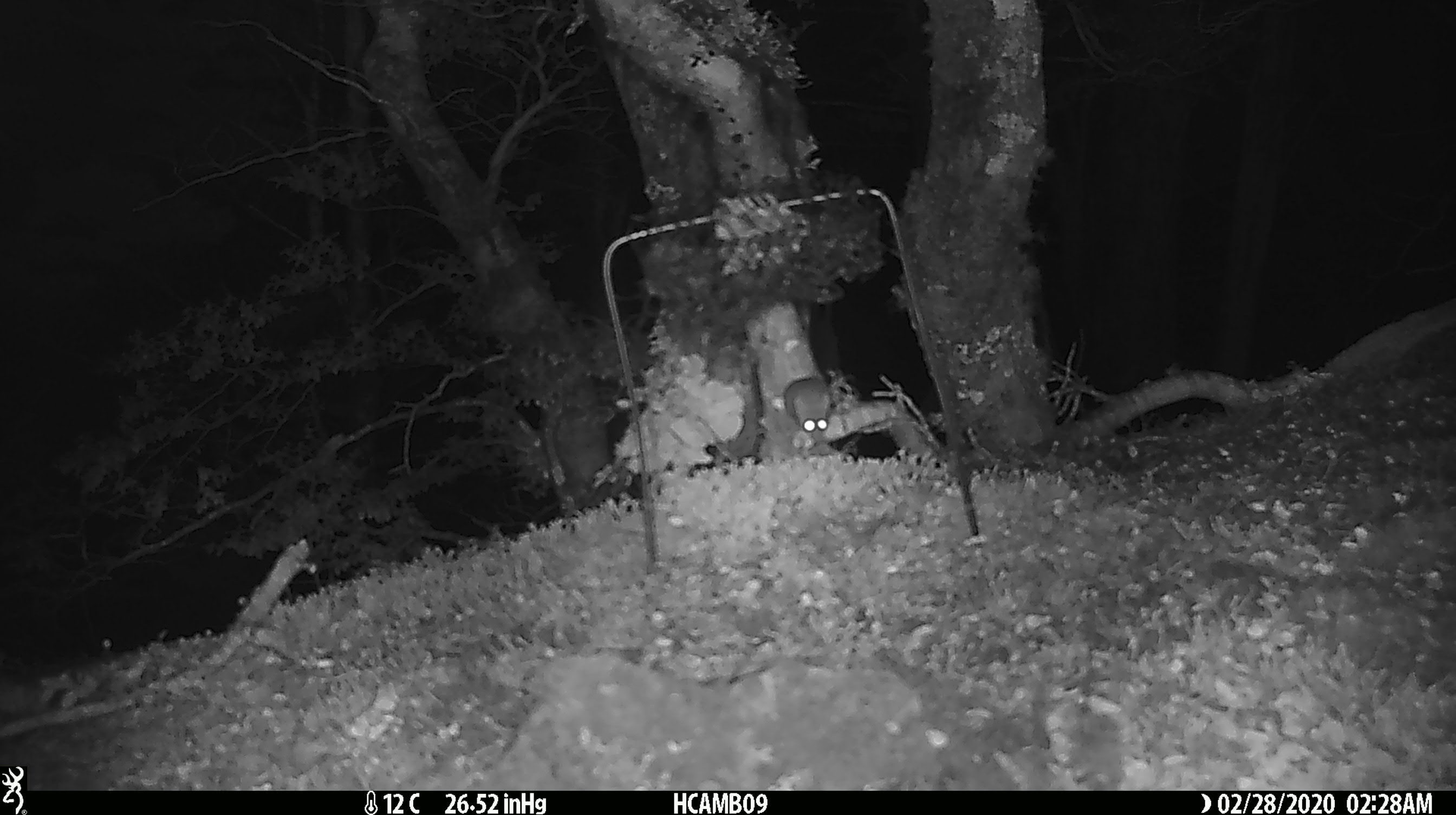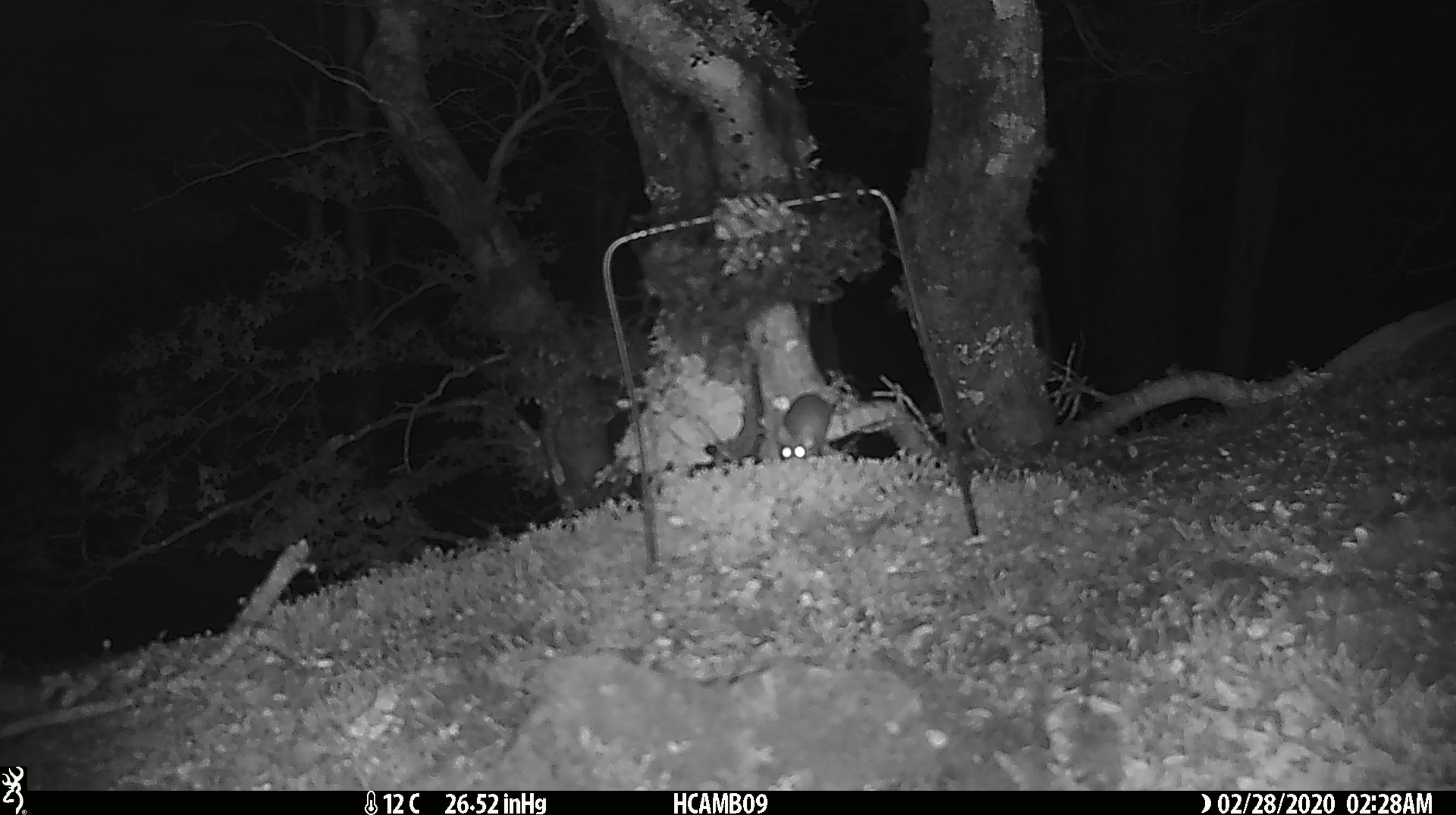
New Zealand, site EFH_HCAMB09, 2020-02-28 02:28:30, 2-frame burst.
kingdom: Animalia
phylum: Chordata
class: Mammalia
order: Rodentia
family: Muridae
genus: Mus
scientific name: Mus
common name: mouse